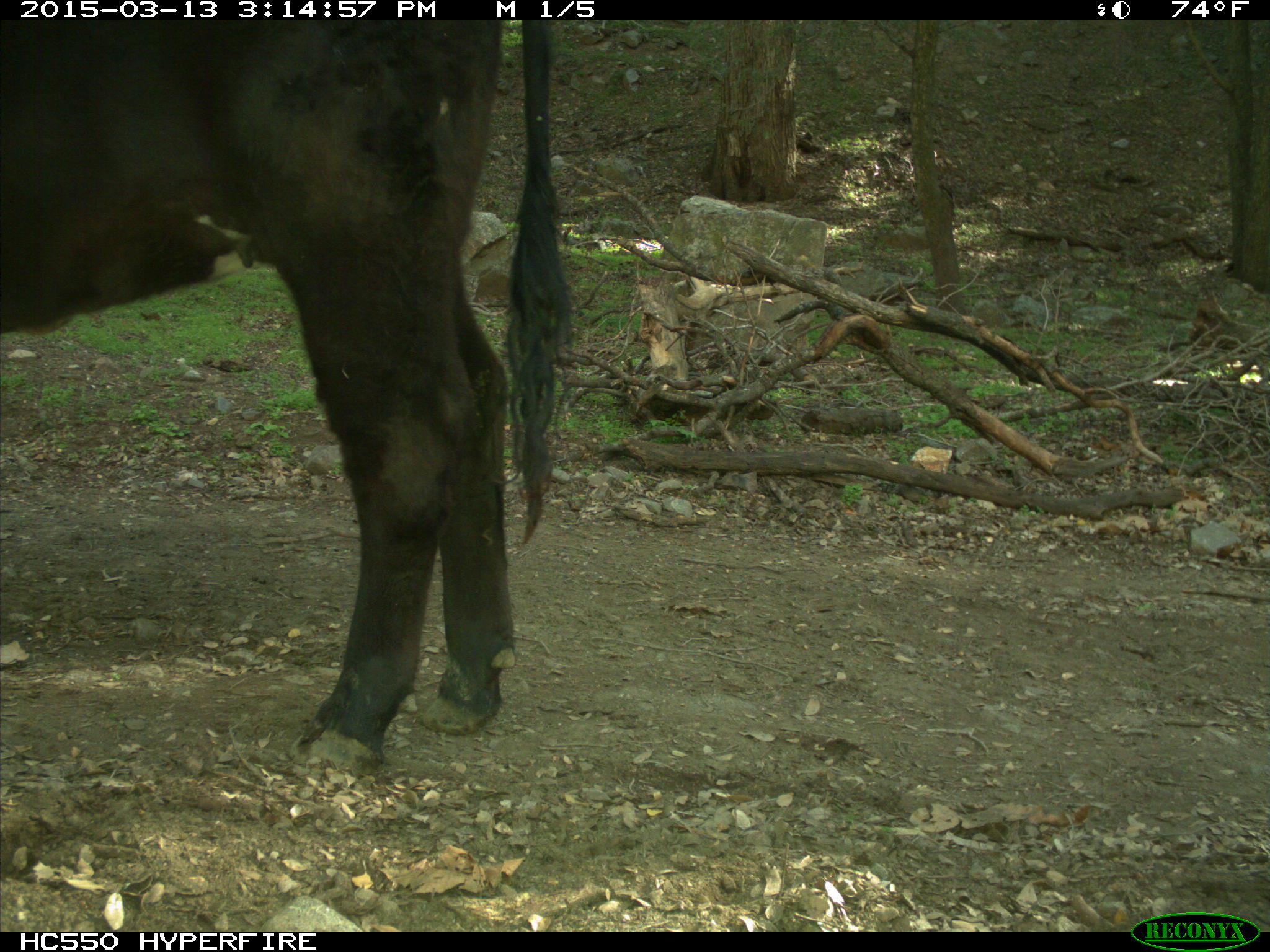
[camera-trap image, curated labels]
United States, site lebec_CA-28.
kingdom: Animalia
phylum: Chordata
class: Mammalia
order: Artiodactyla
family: Bovidae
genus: Bos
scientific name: Bos taurus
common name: domestic cow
Bos taurus (domestic cow).